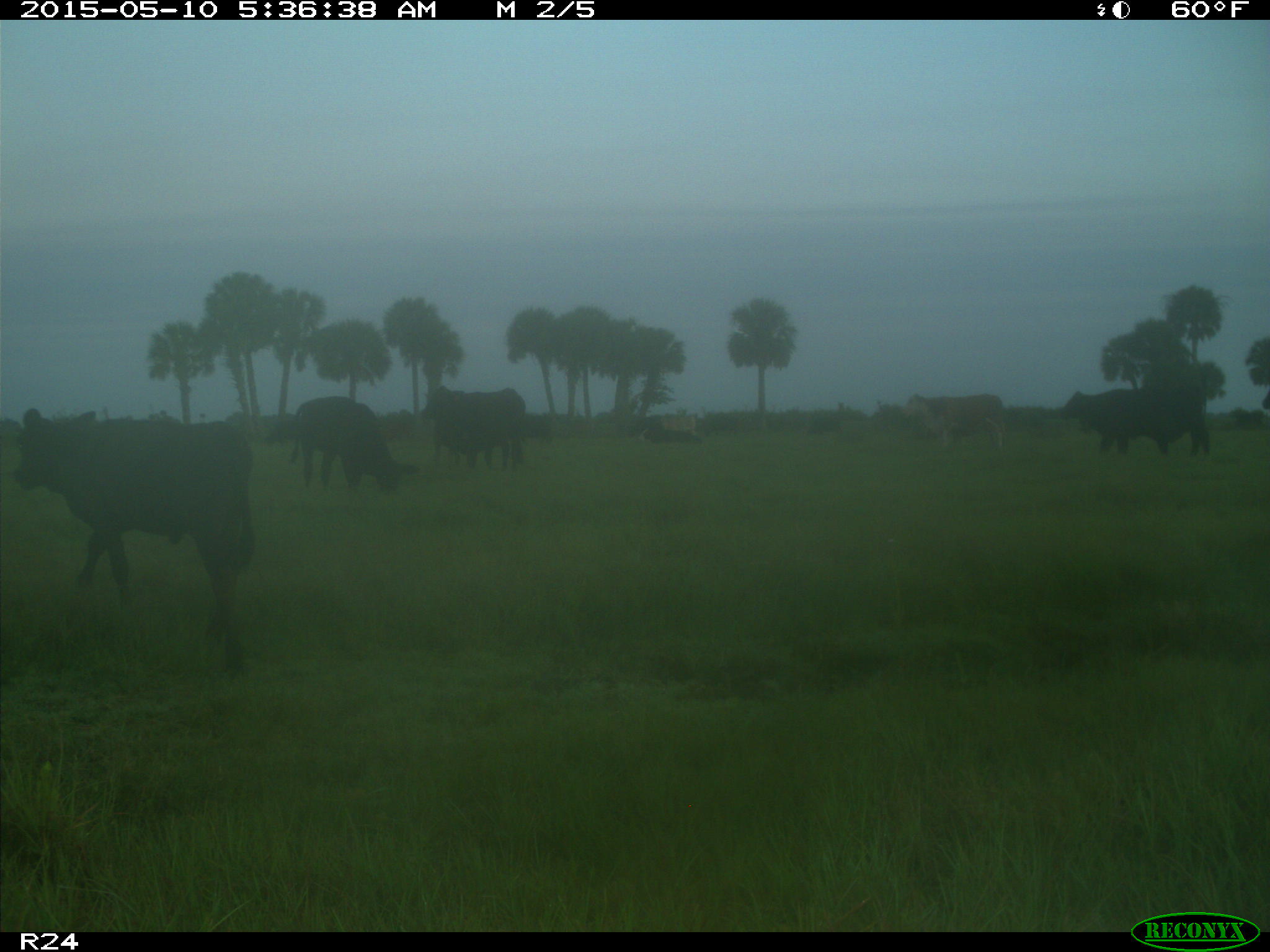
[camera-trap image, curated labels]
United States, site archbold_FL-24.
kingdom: Animalia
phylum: Chordata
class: Mammalia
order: Artiodactyla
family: Bovidae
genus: Bos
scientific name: Bos taurus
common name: domestic cow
Bos taurus (domestic cow).